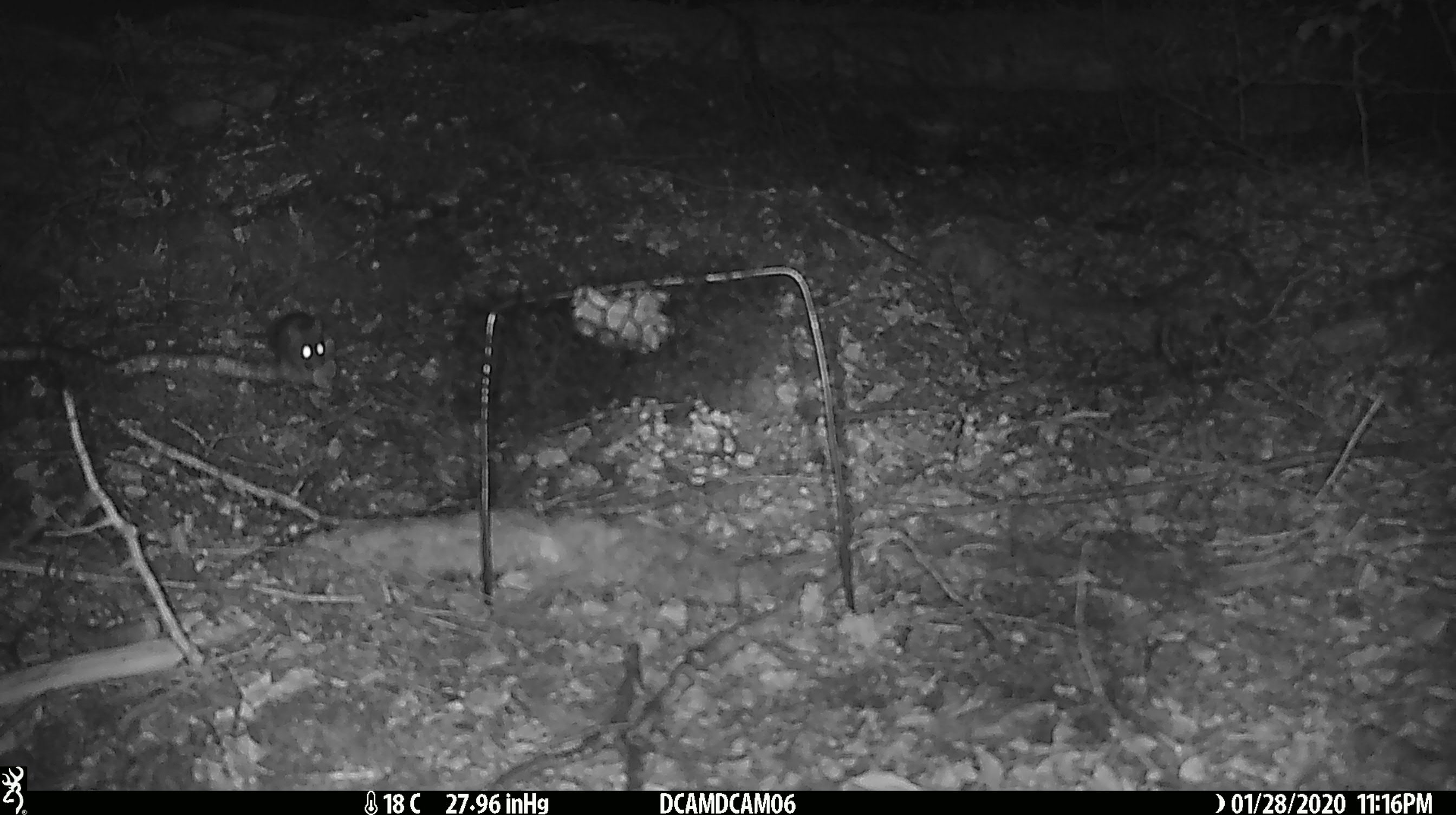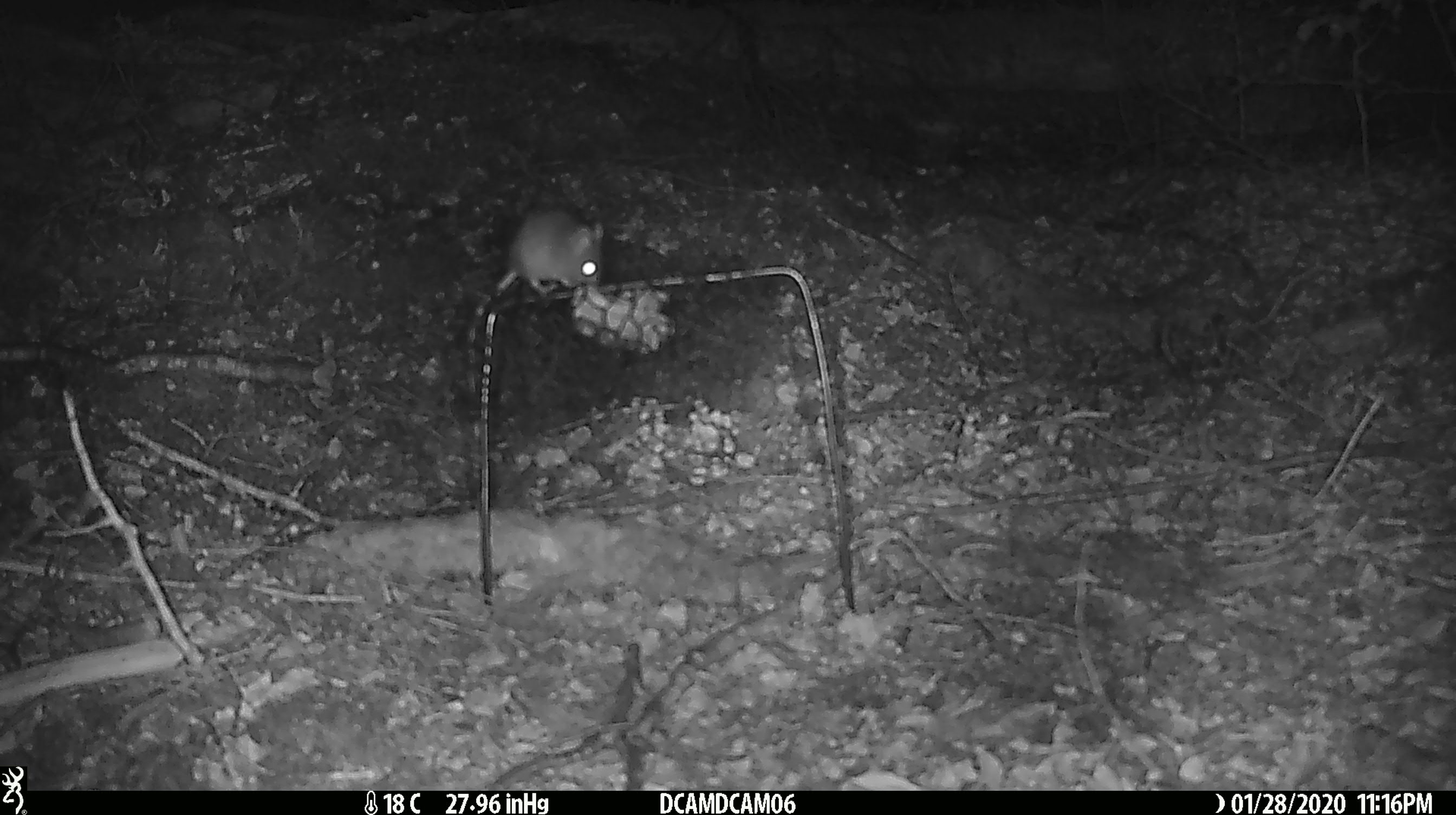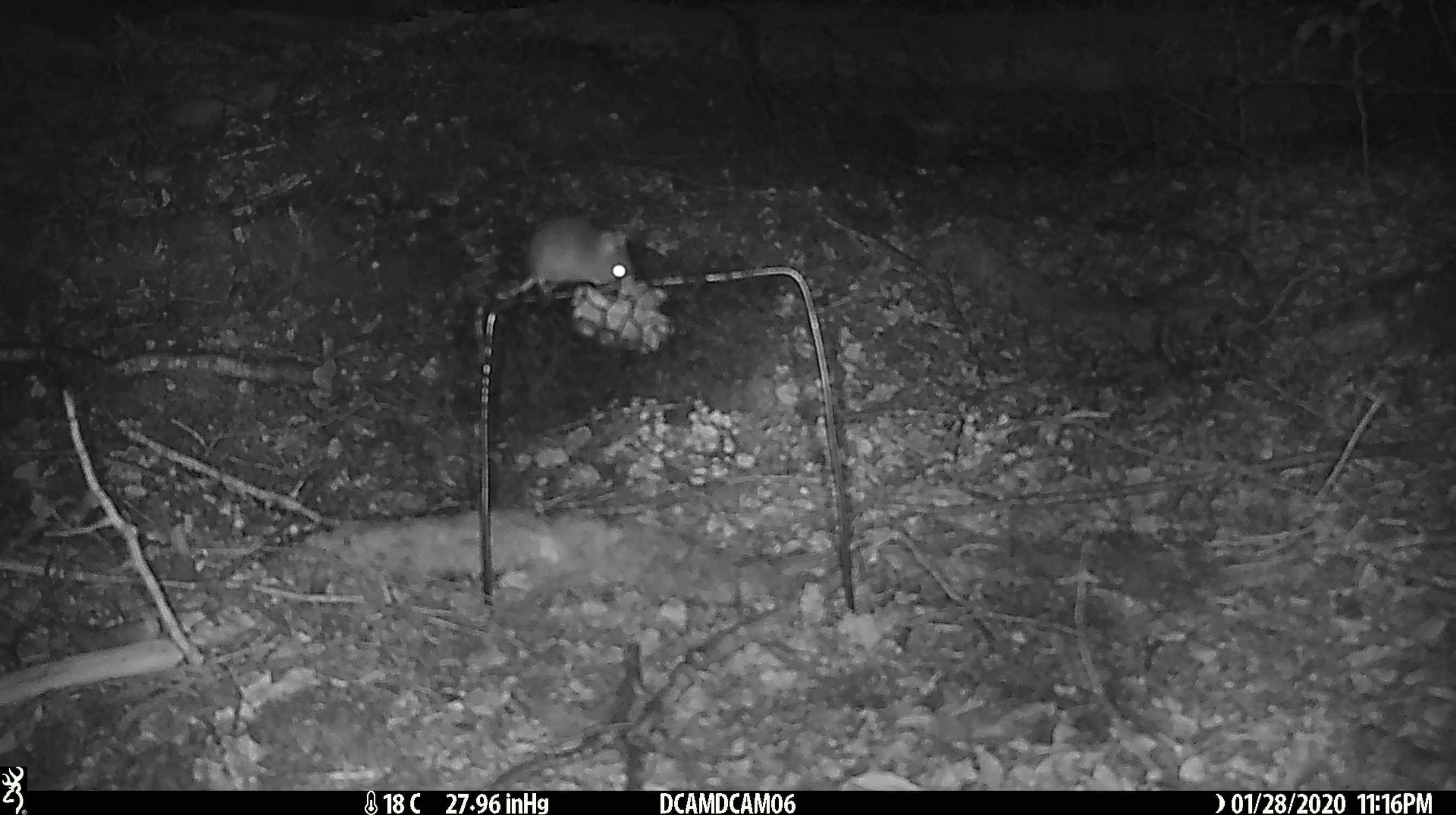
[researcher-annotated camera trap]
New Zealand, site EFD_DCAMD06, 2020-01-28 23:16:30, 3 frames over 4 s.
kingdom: Animalia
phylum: Chordata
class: Mammalia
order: Rodentia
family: Muridae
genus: Mus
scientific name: Mus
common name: mouse